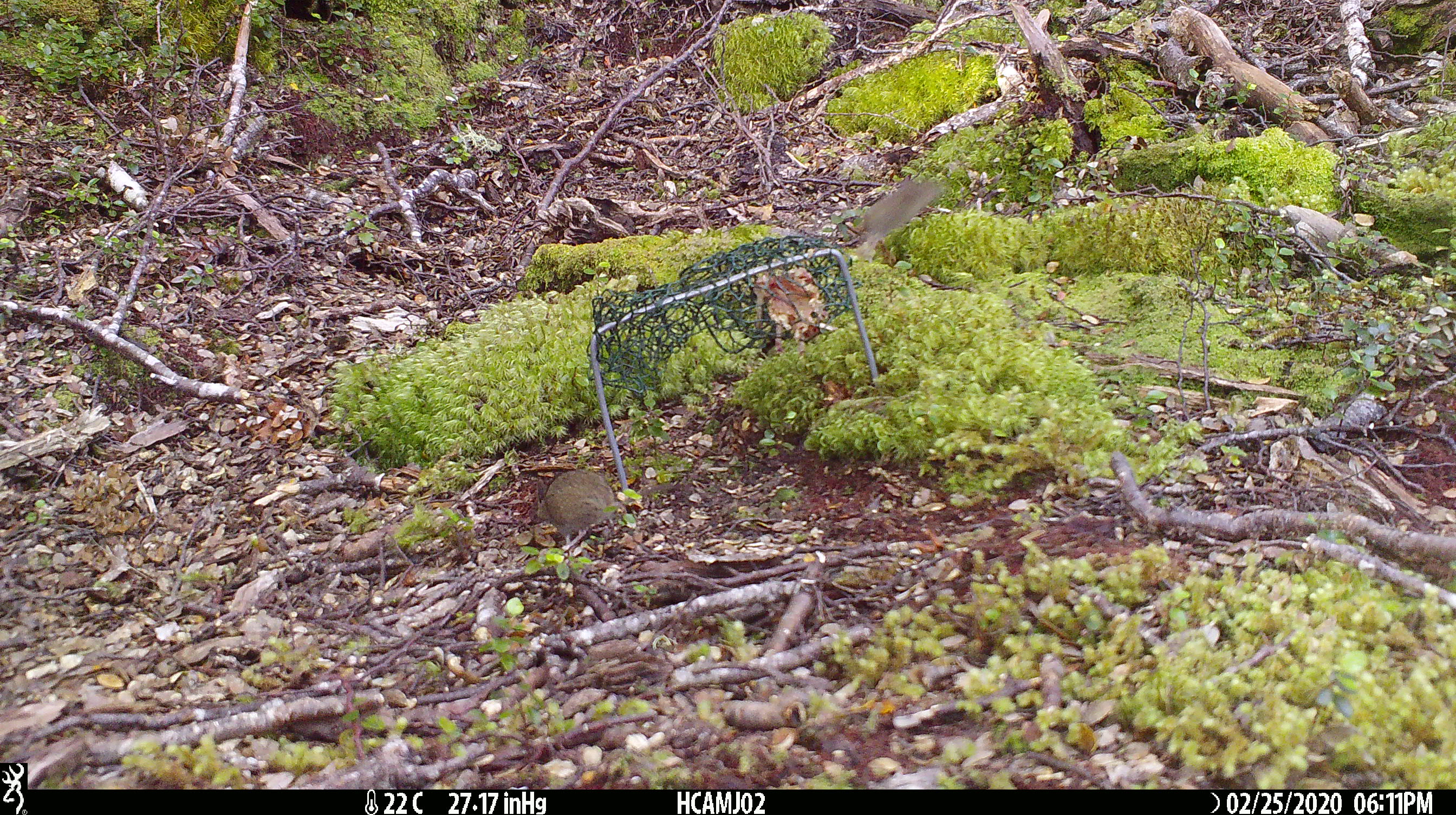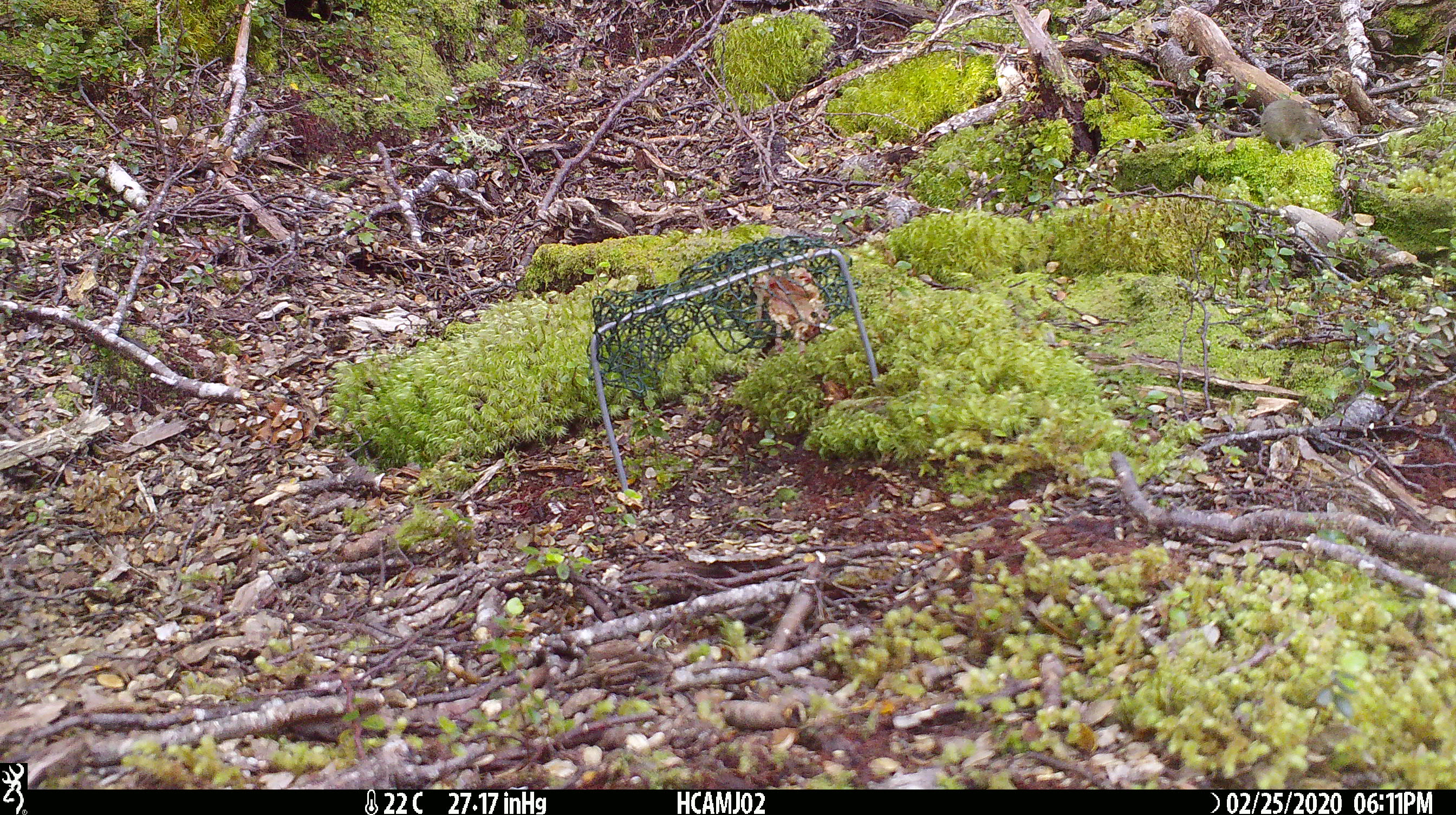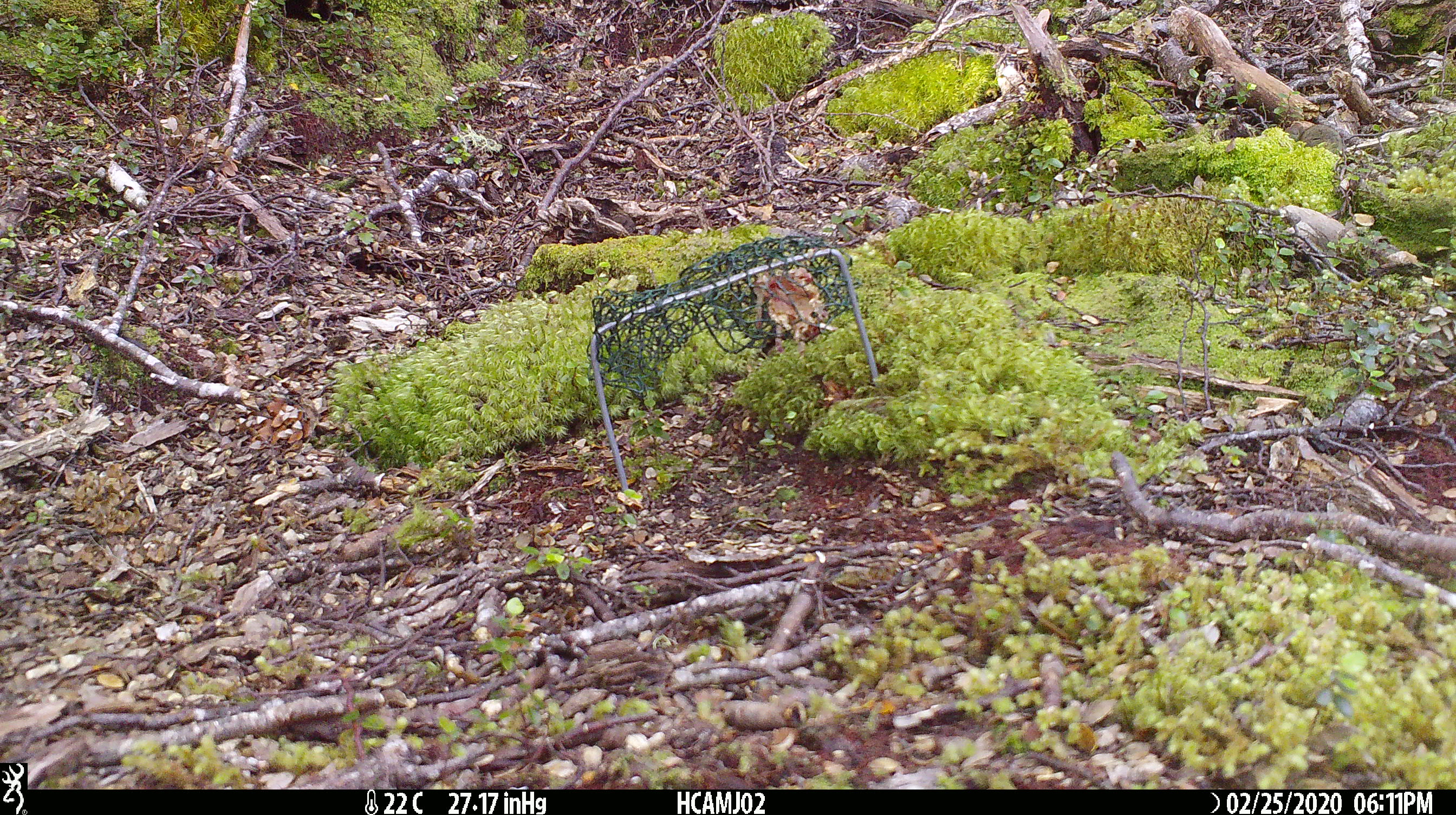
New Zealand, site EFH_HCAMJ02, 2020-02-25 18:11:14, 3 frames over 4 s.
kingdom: Animalia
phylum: Chordata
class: Mammalia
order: Rodentia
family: Muridae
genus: Mus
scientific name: Mus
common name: mouse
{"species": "mouse (Mus)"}